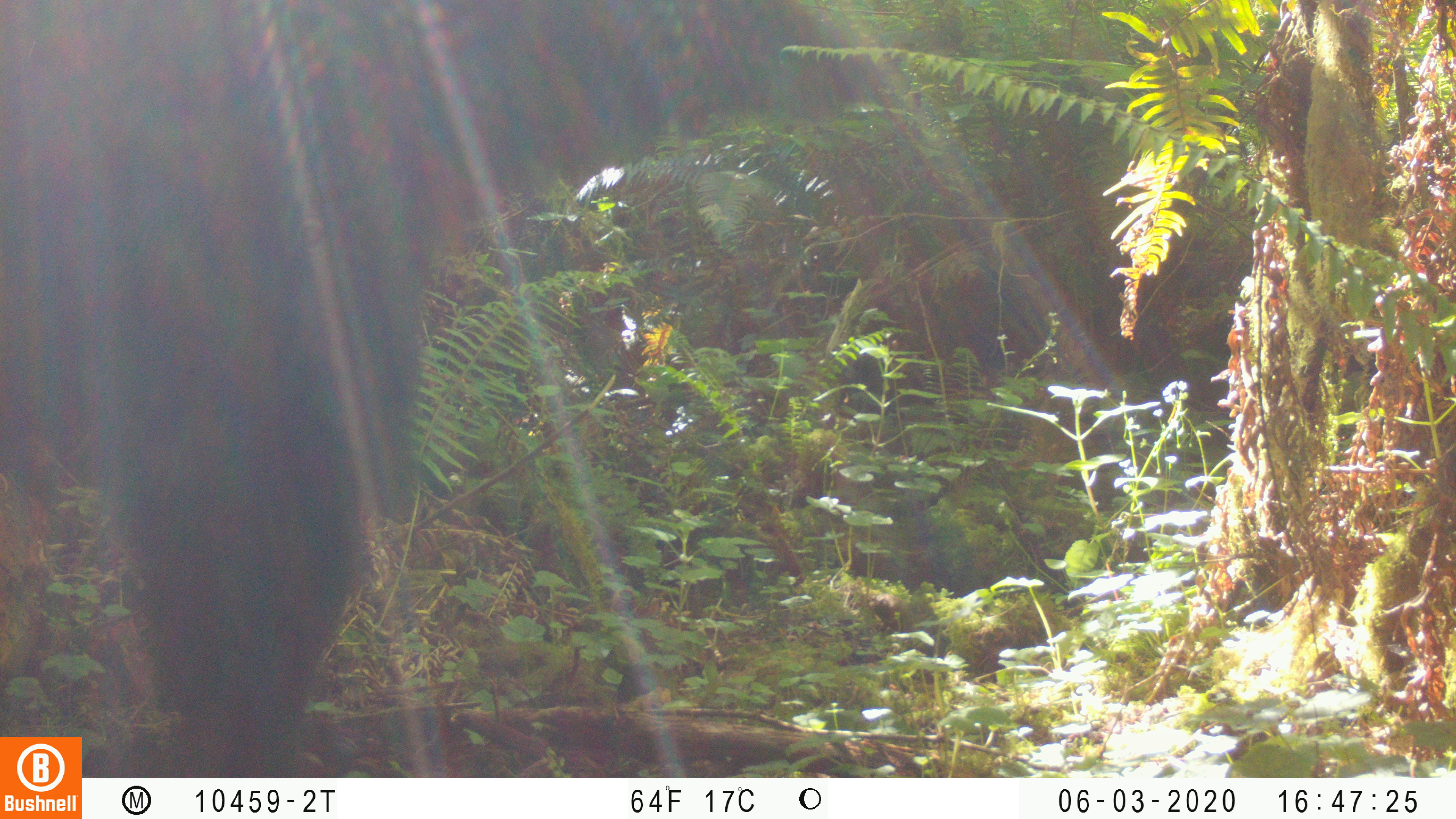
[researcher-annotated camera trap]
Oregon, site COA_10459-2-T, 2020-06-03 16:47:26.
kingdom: Animalia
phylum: Chordata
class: Mammalia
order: Carnivora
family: Ursidae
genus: Ursus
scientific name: Ursus americanus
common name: american black bear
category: black bear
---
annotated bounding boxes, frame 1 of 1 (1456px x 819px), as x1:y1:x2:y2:
black bear: 0:10:883:726